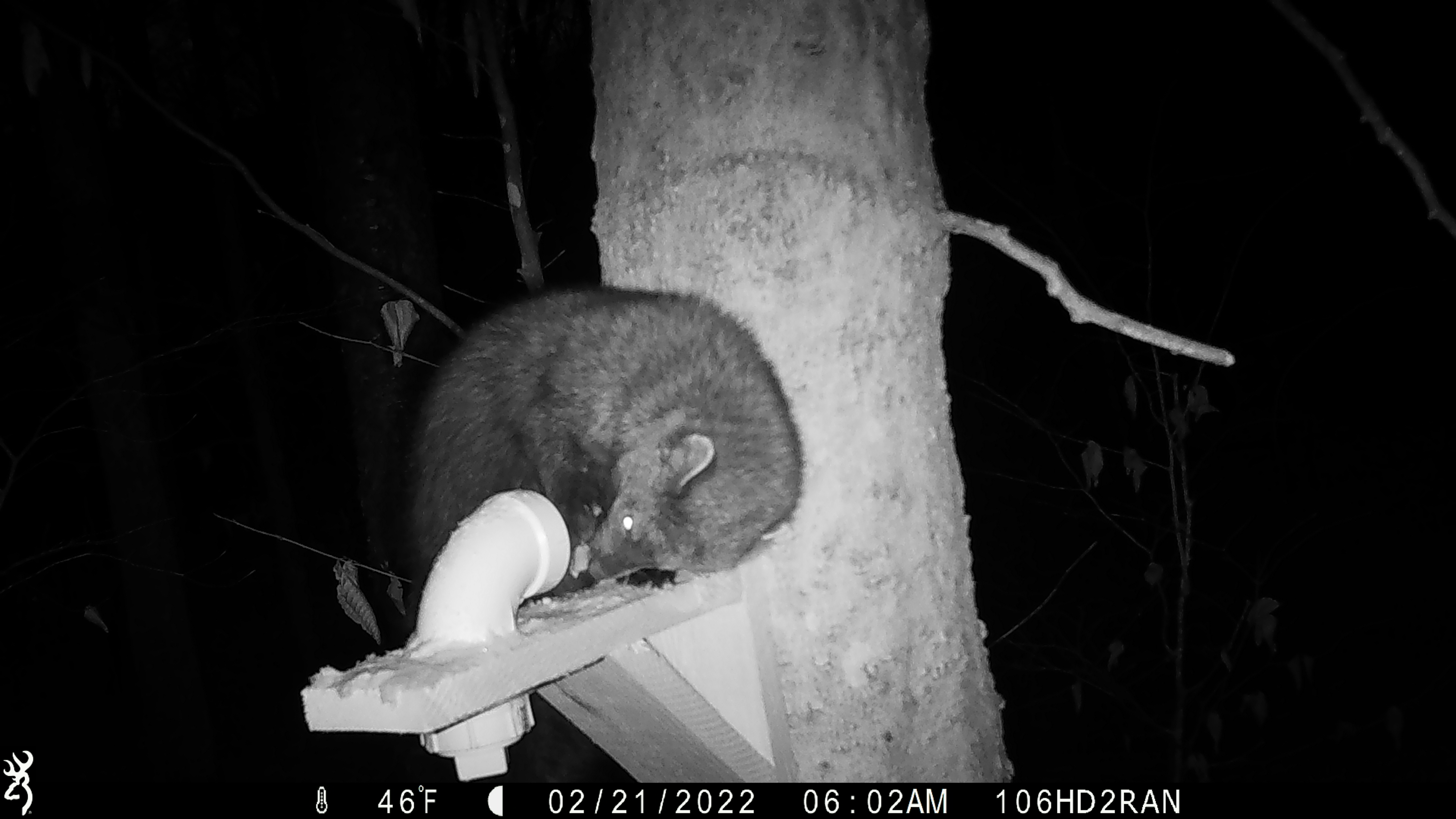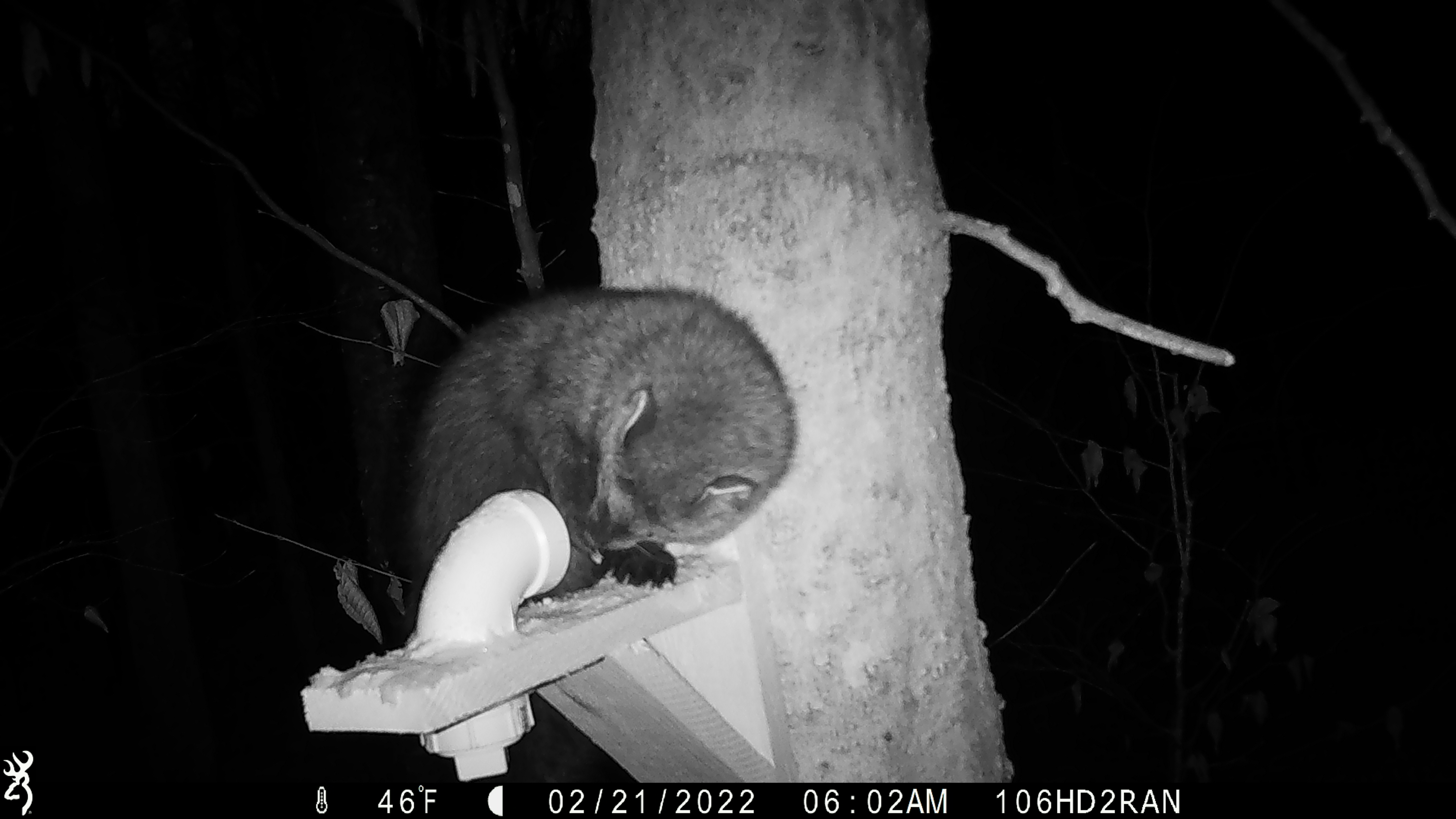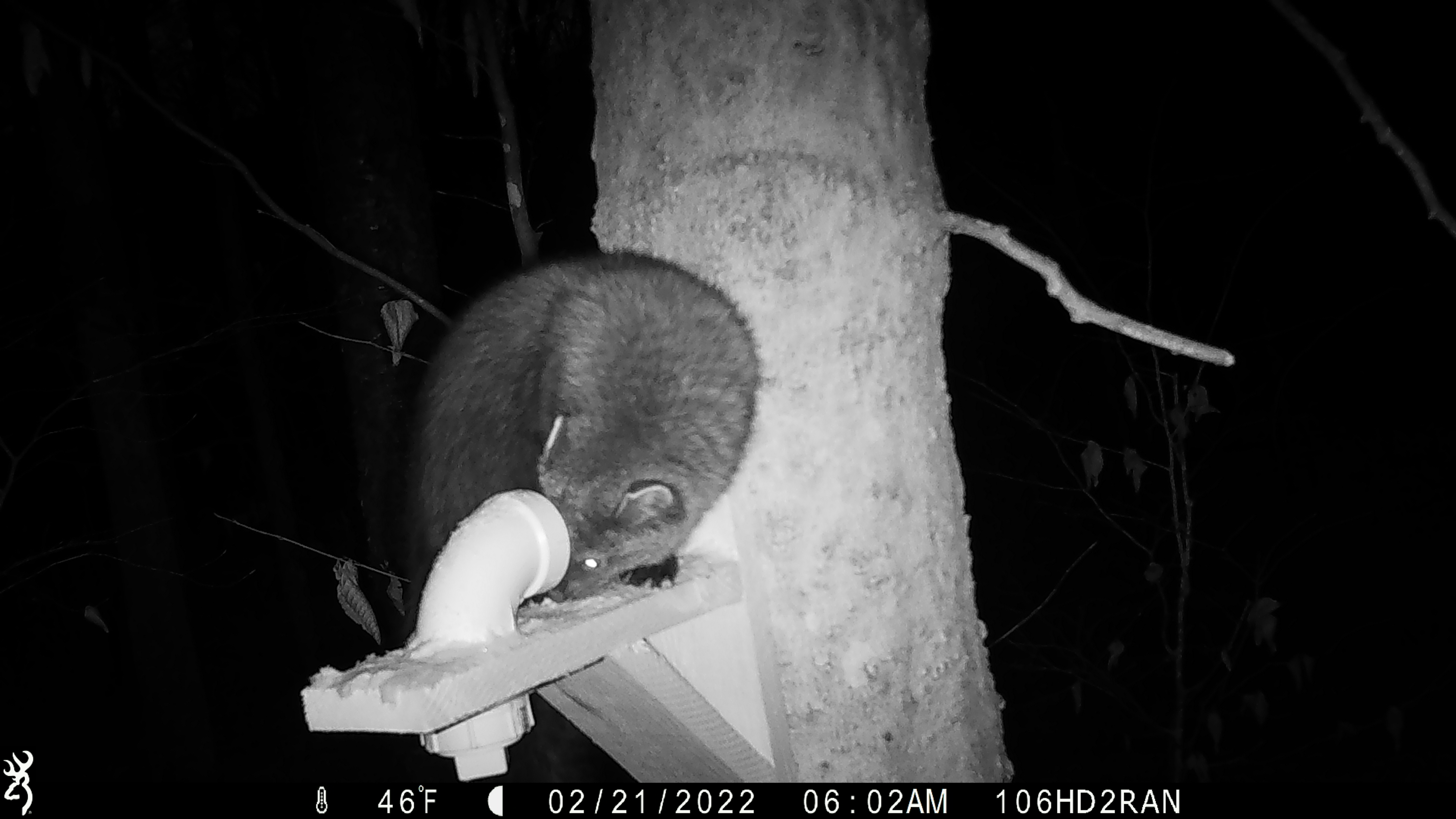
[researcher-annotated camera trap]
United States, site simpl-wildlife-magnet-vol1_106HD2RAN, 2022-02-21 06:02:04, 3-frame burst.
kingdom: Animalia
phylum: Chordata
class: Mammalia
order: Carnivora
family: Mustelidae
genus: Pekania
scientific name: Pekania pennanti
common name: fisher